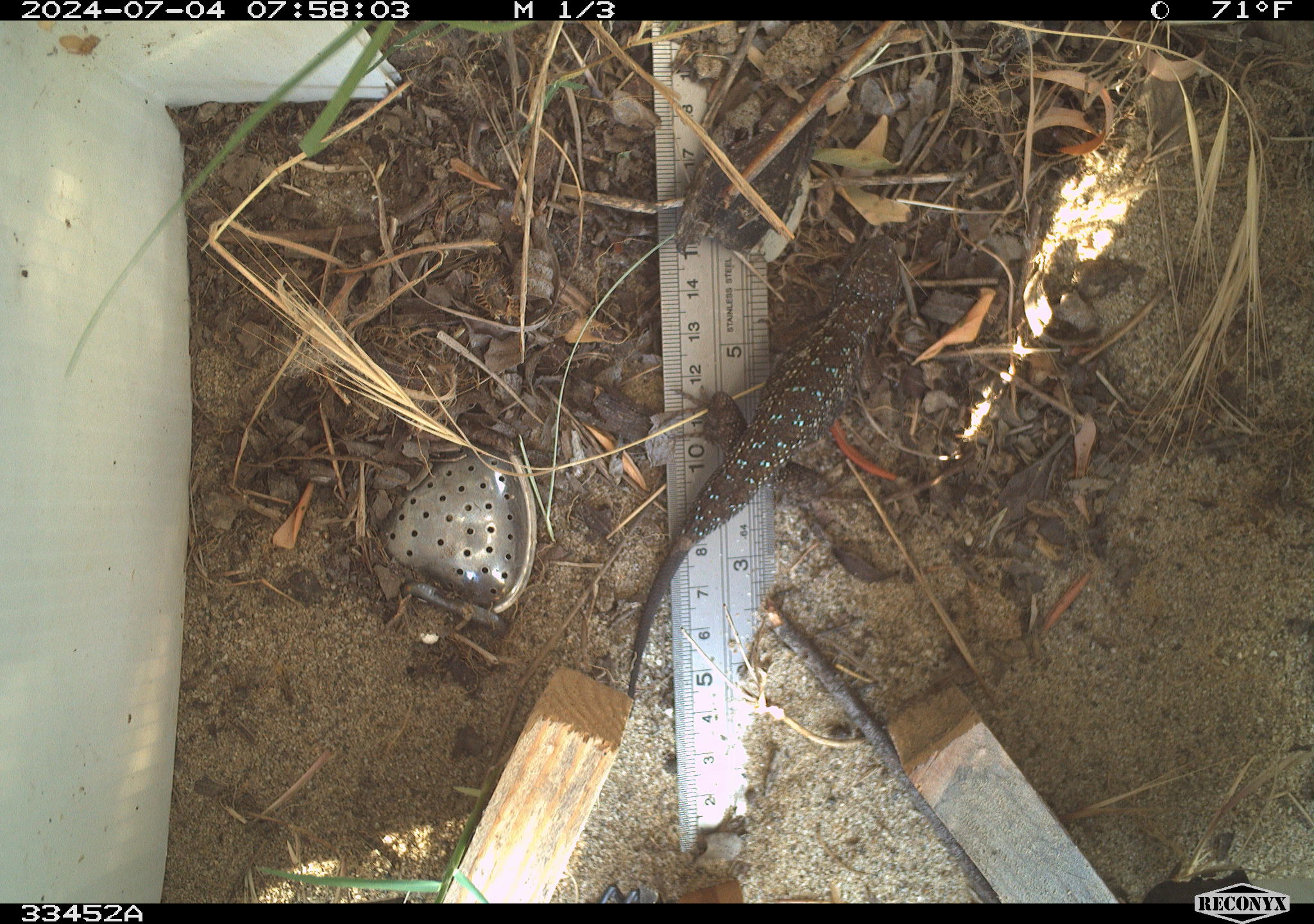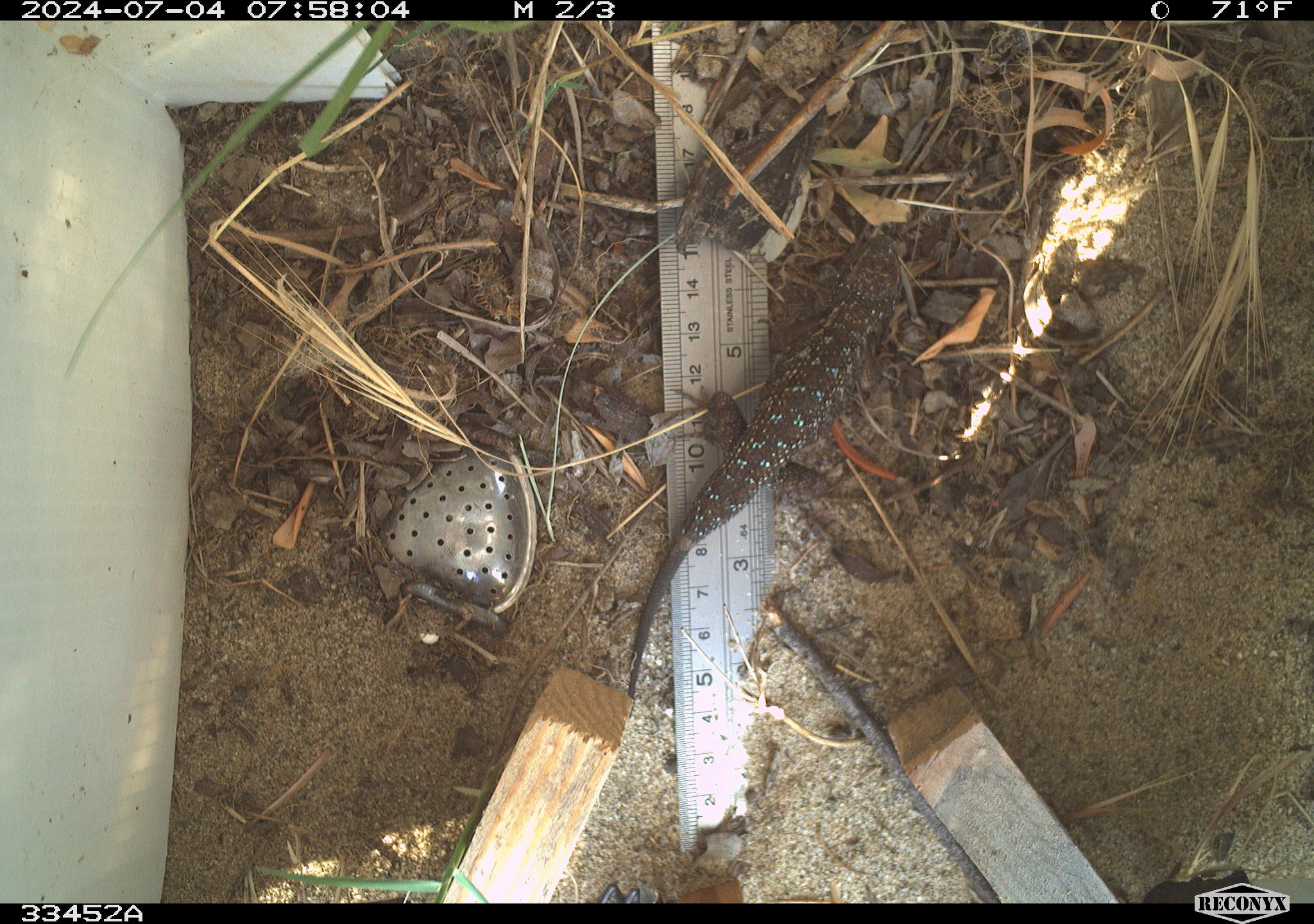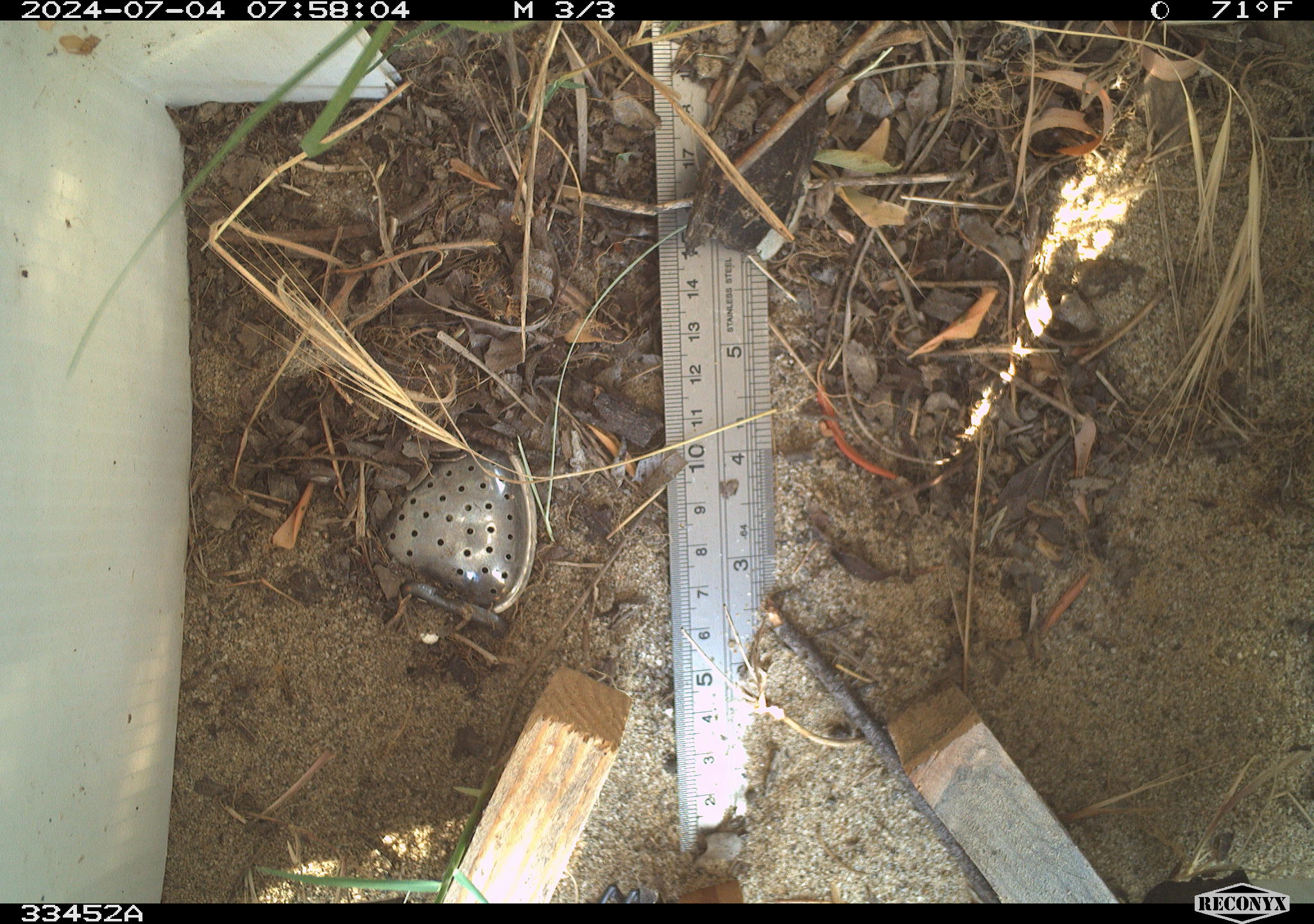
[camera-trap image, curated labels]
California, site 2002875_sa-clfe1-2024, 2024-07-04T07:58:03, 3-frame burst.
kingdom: Animalia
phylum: Chordata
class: Reptilia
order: Squamata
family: Phrynosomatidae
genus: Sceloporus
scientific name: Sceloporus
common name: spiny lizards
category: sceloporus species